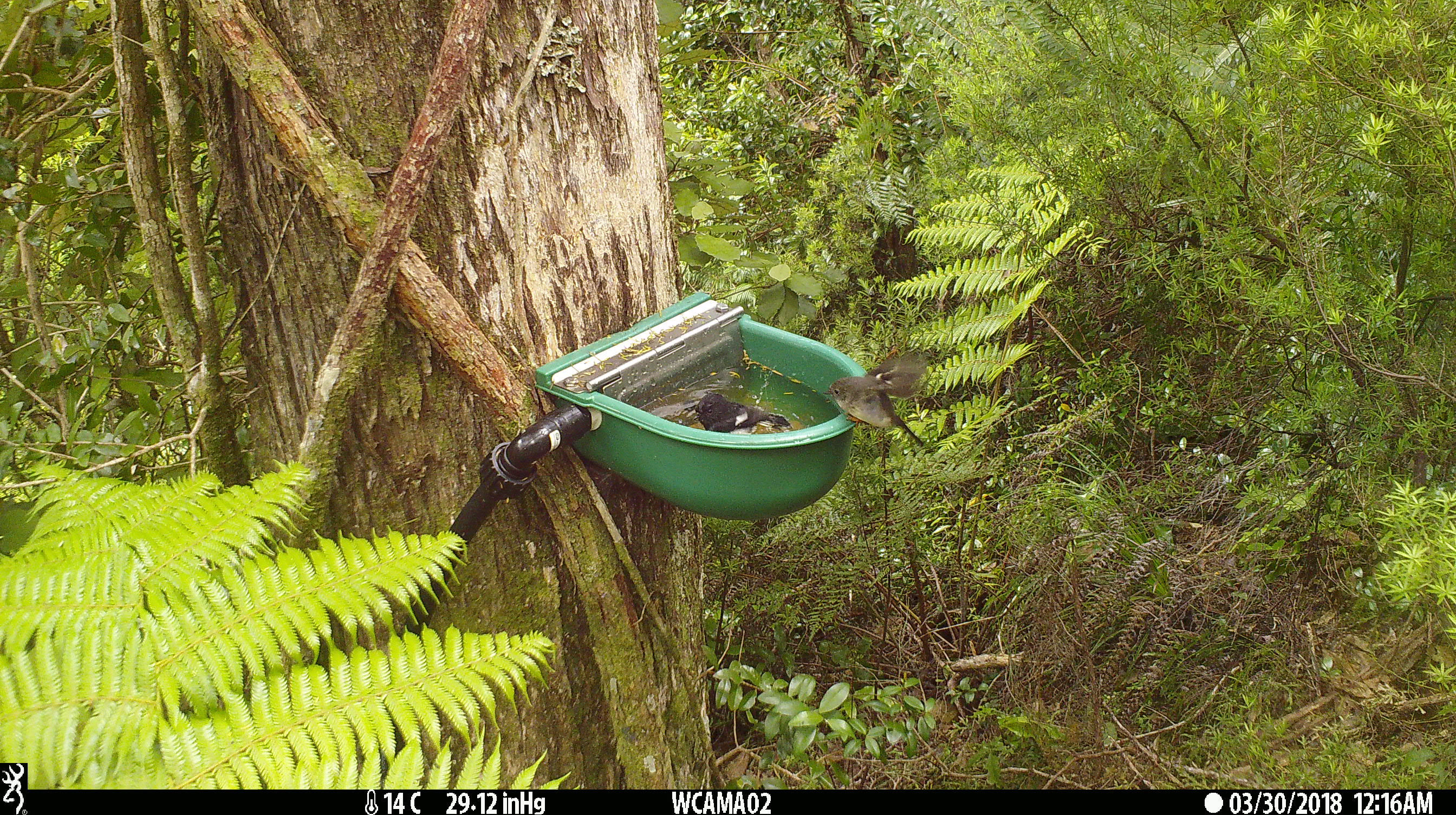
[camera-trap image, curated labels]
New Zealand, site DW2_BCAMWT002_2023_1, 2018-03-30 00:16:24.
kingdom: Animalia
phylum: Chordata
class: Aves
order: Passeriformes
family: Petroicidae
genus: Petroica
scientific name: Petroica macrocephala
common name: tomtit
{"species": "tomtit (Petroica macrocephala)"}